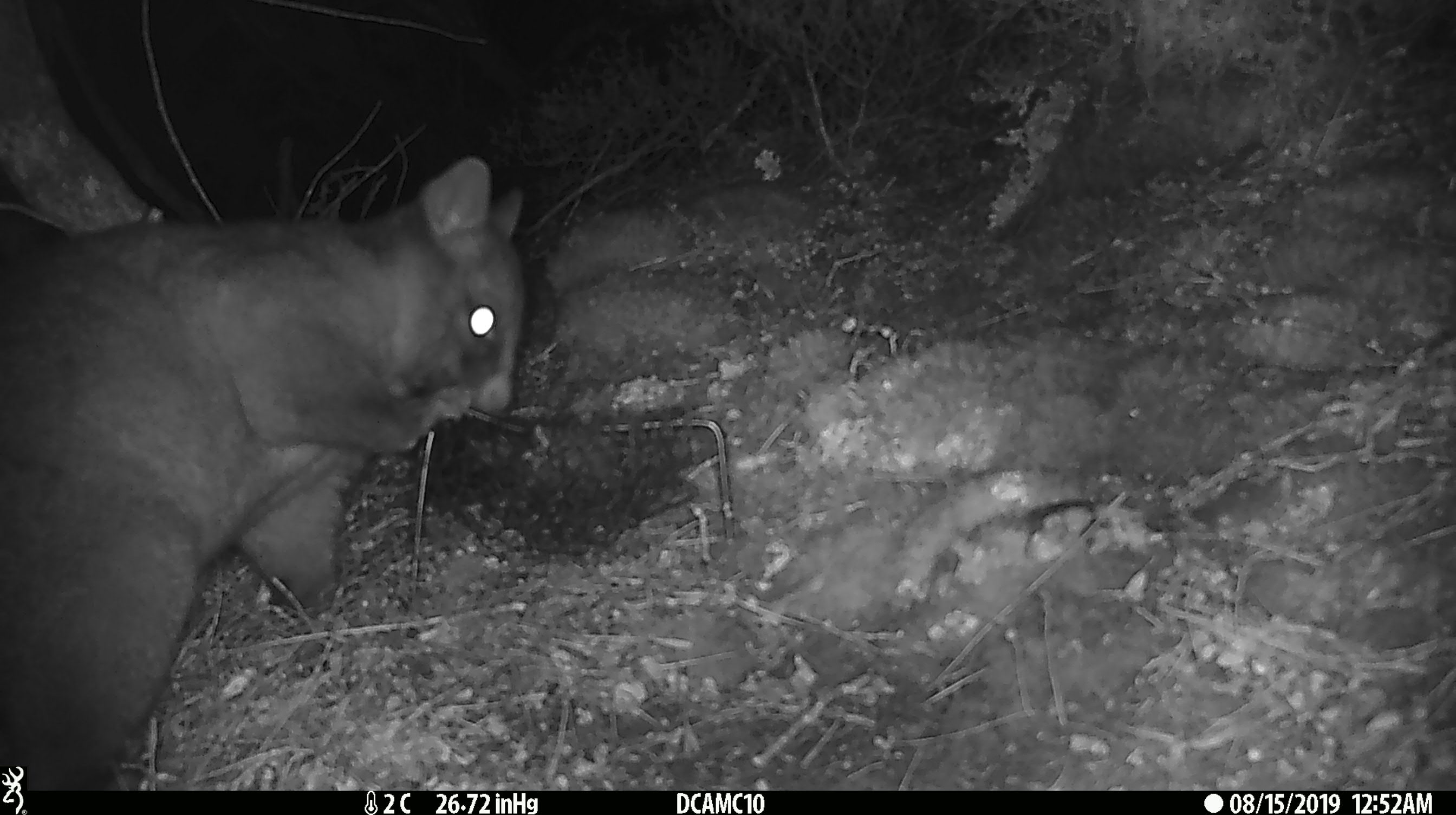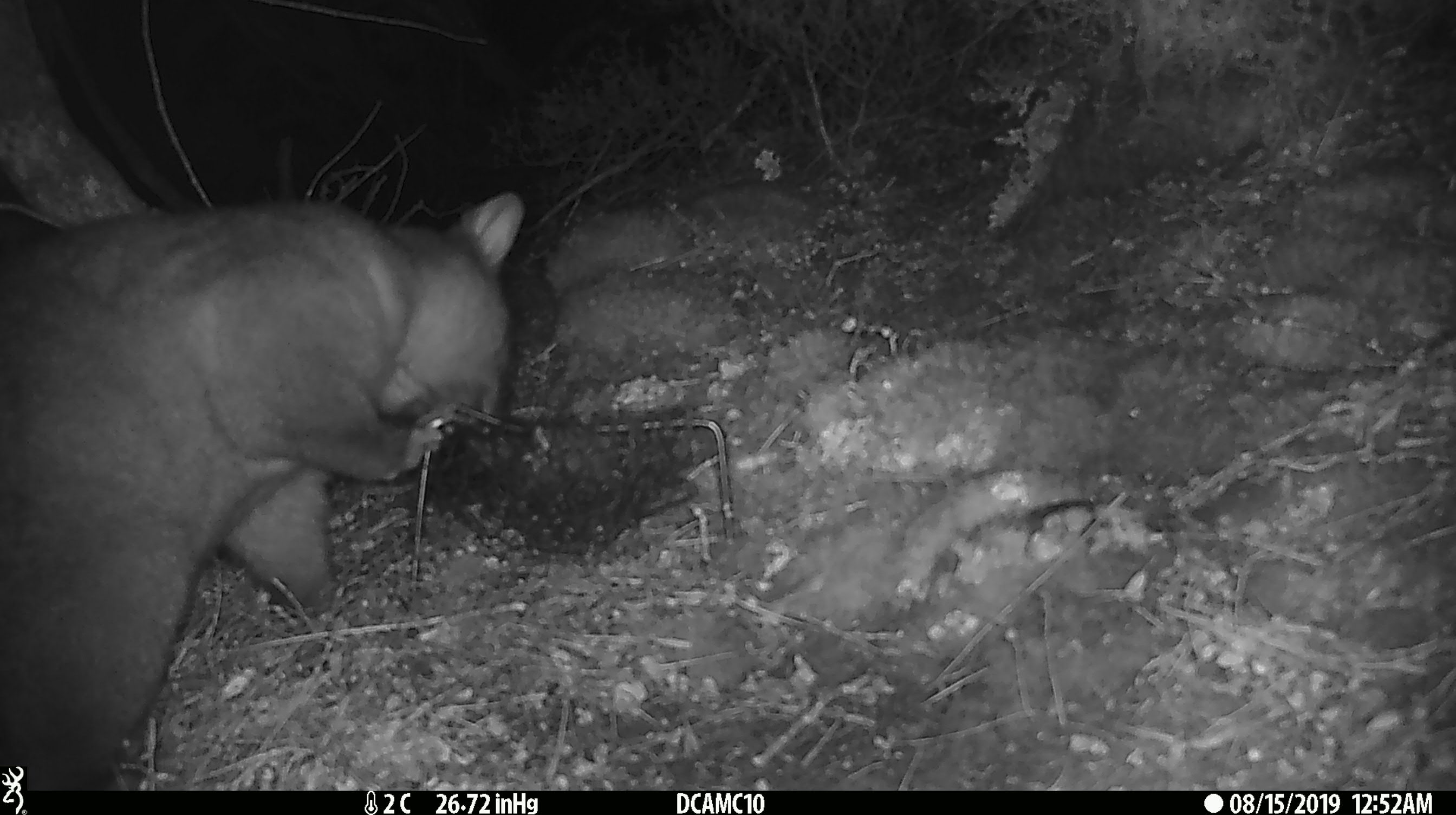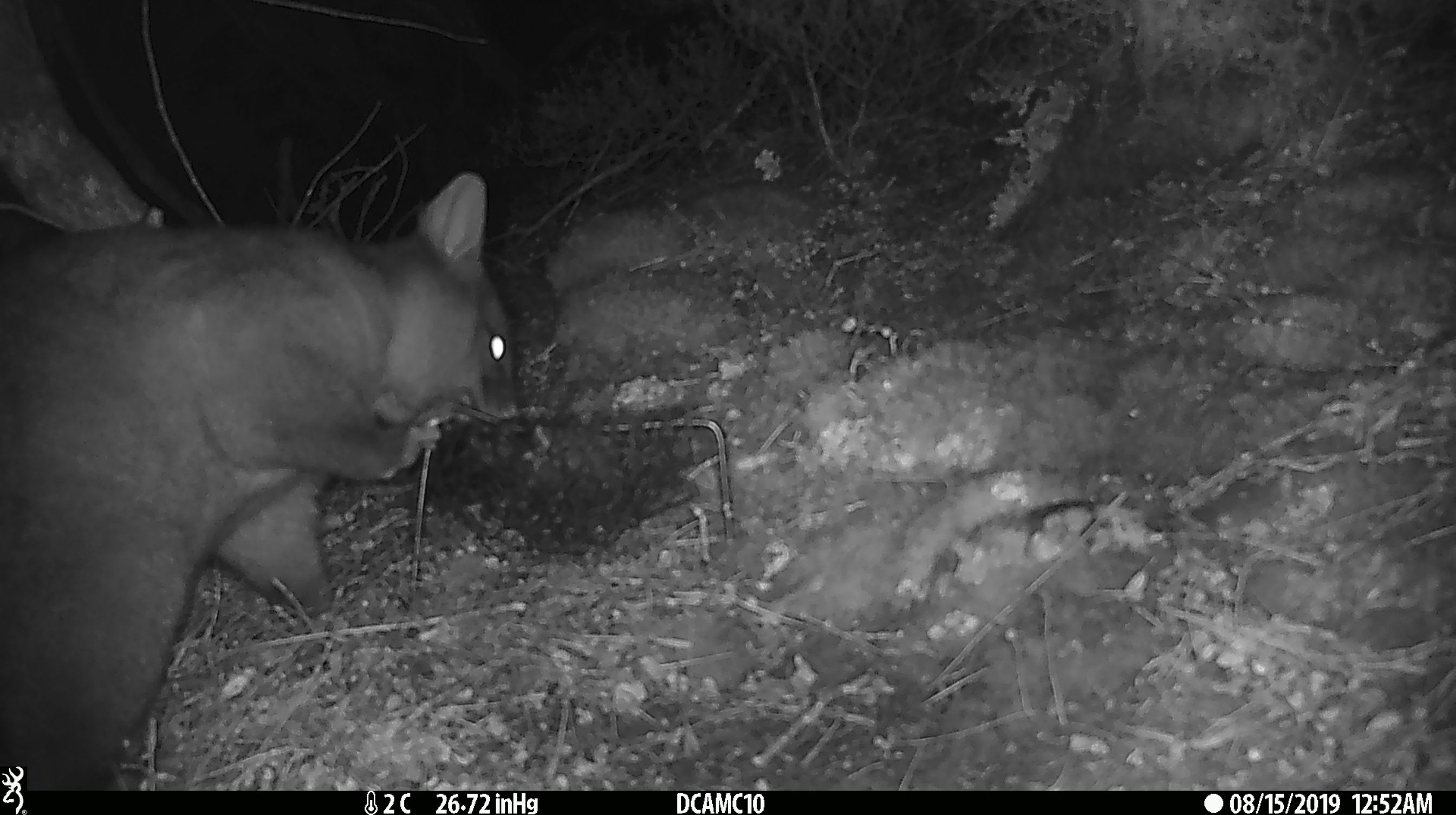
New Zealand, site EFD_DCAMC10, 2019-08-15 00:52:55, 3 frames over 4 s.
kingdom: Animalia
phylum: Chordata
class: Mammalia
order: Diprotodontia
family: Phalangeridae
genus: Trichosurus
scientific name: Trichosurus vulpecula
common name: common brushtail possum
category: possum